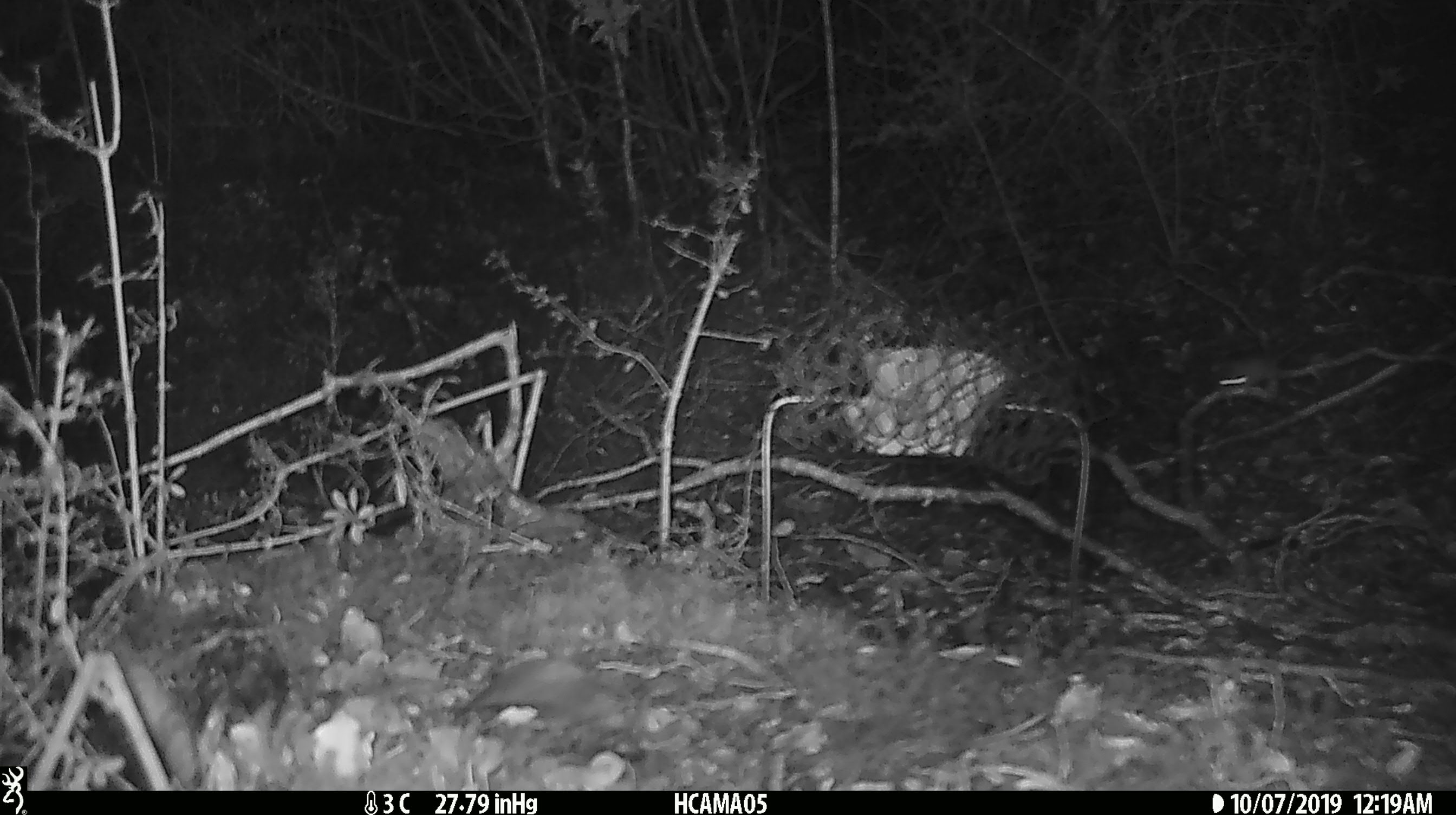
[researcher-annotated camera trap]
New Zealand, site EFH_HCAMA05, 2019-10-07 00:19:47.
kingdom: Animalia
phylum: Chordata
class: Mammalia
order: Rodentia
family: Muridae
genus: Mus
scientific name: Mus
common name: mouse